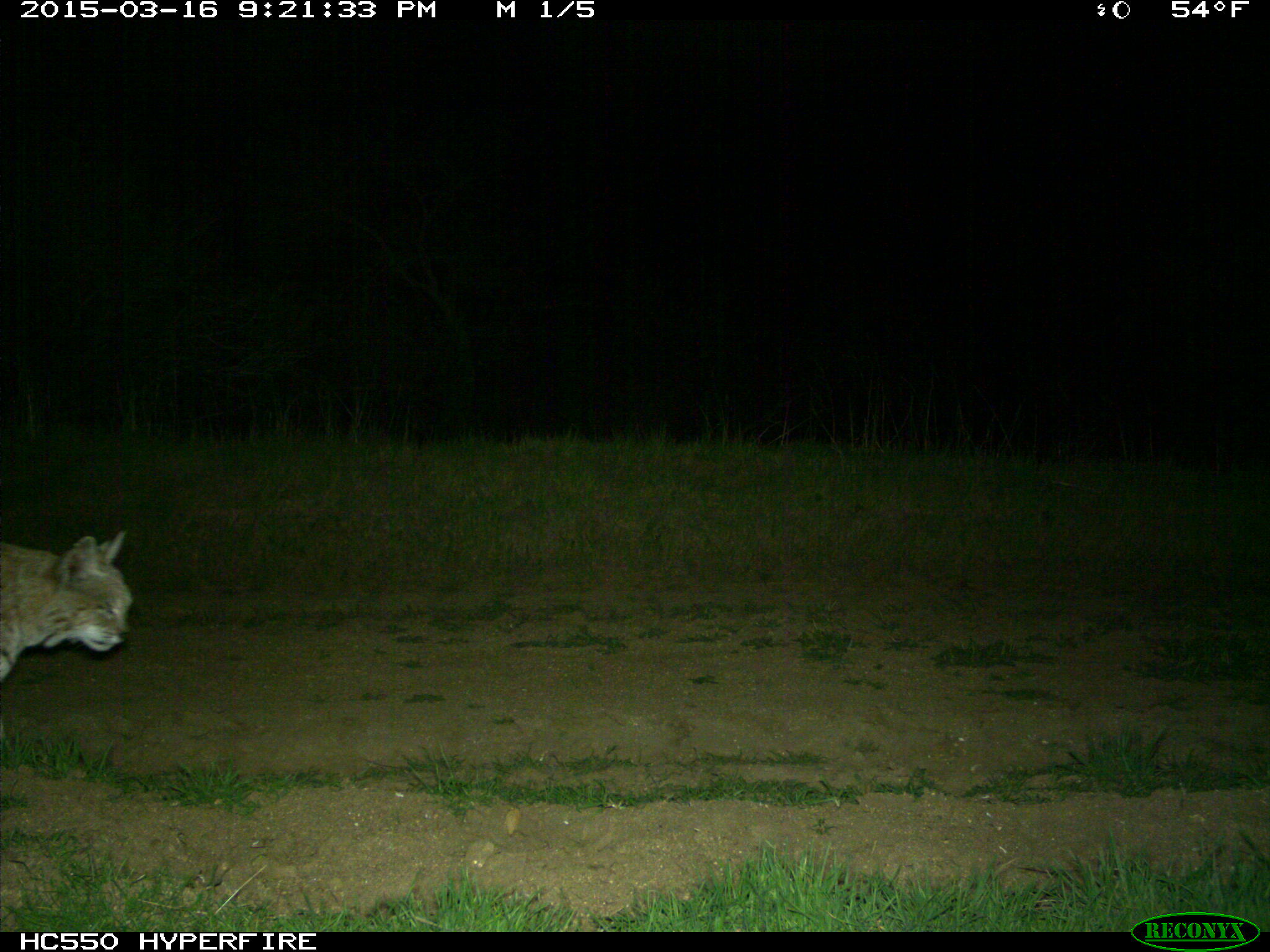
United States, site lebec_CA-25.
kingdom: Animalia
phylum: Chordata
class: Mammalia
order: Carnivora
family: Felidae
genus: Lynx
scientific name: Lynx rufus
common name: bobcat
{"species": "Lynx rufus (bobcat)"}